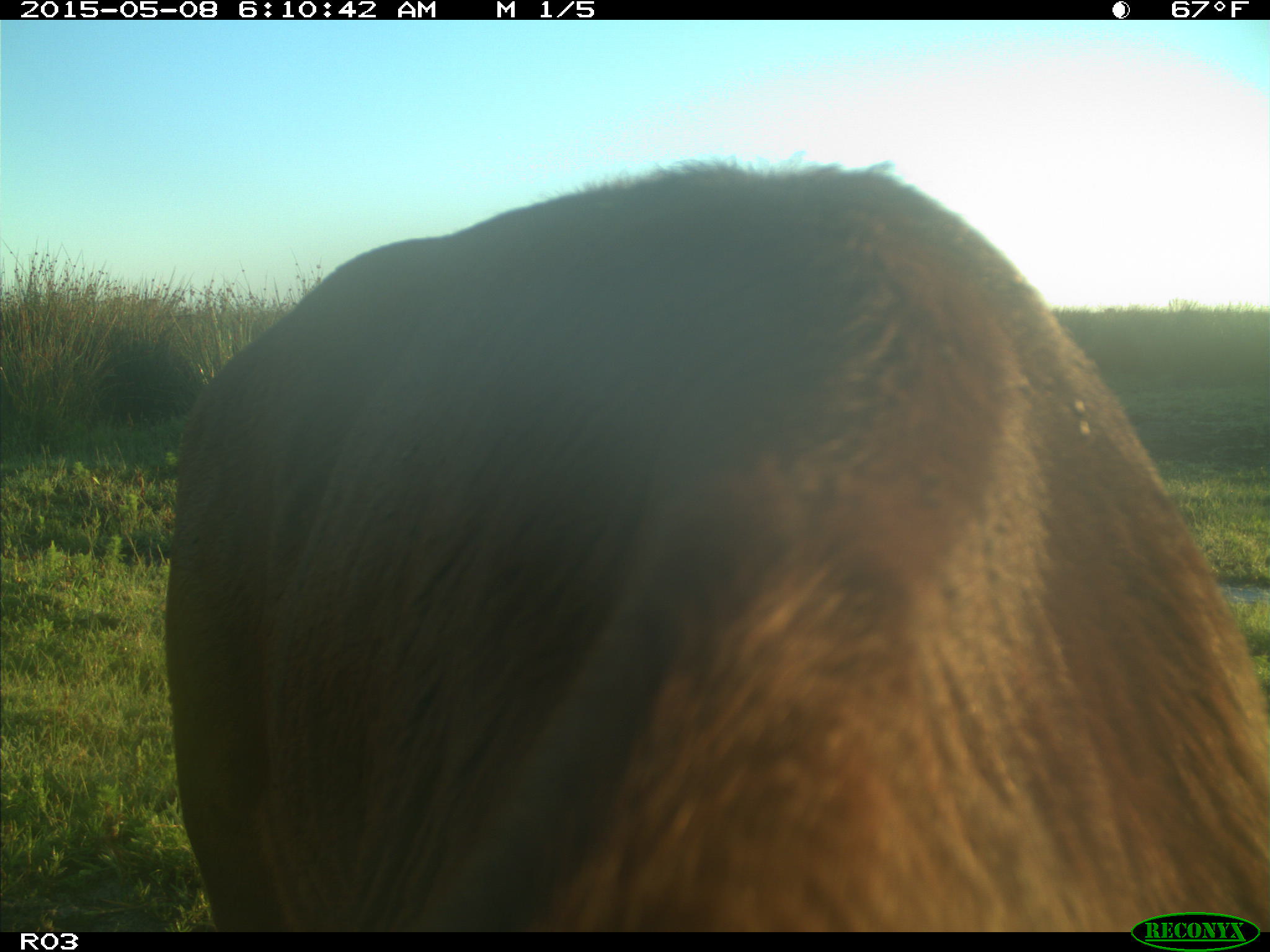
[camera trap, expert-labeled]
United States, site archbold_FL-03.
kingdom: Animalia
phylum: Chordata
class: Mammalia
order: Artiodactyla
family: Bovidae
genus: Bos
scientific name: Bos taurus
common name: domestic cow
Bos taurus (domestic cow).